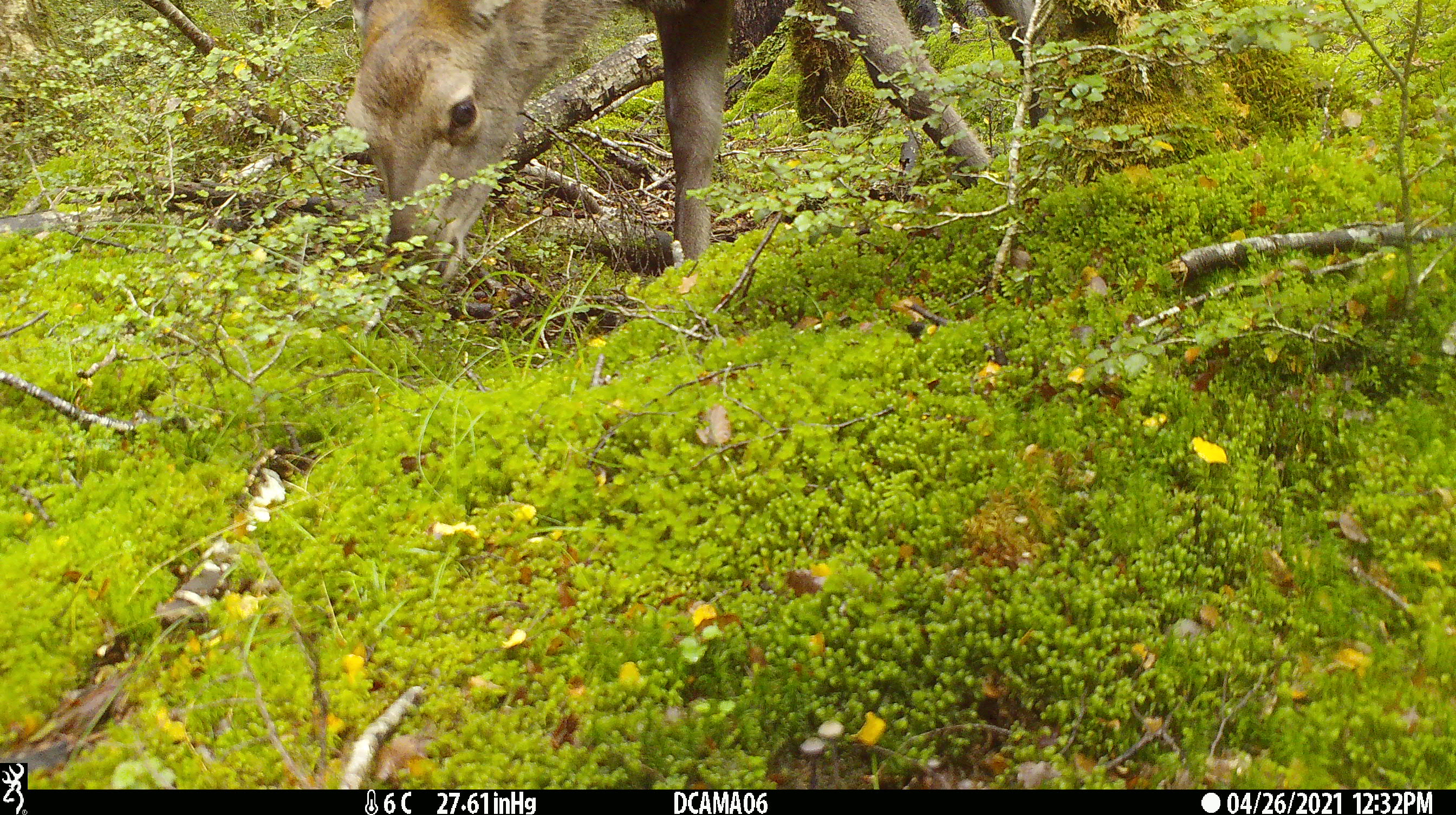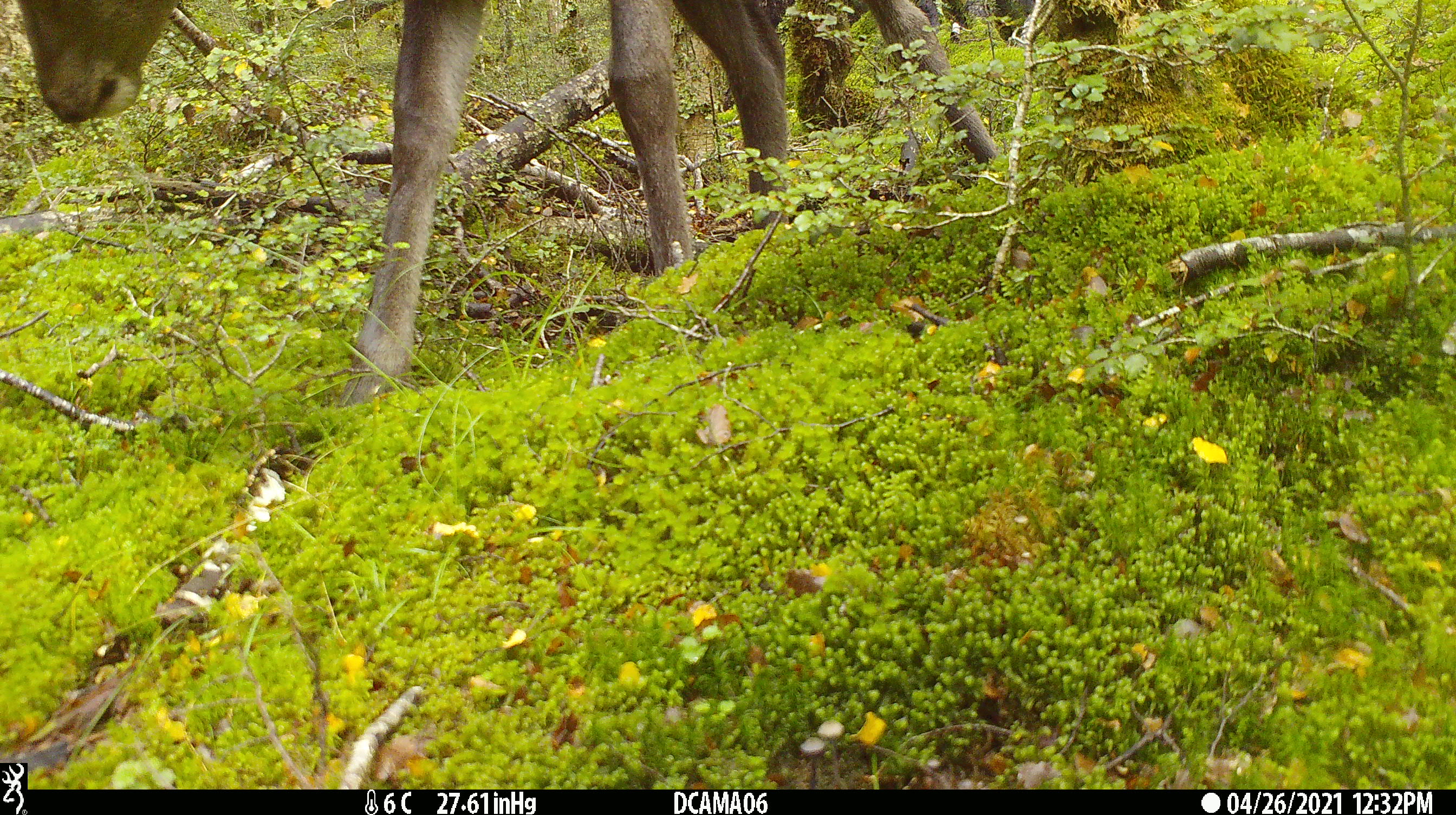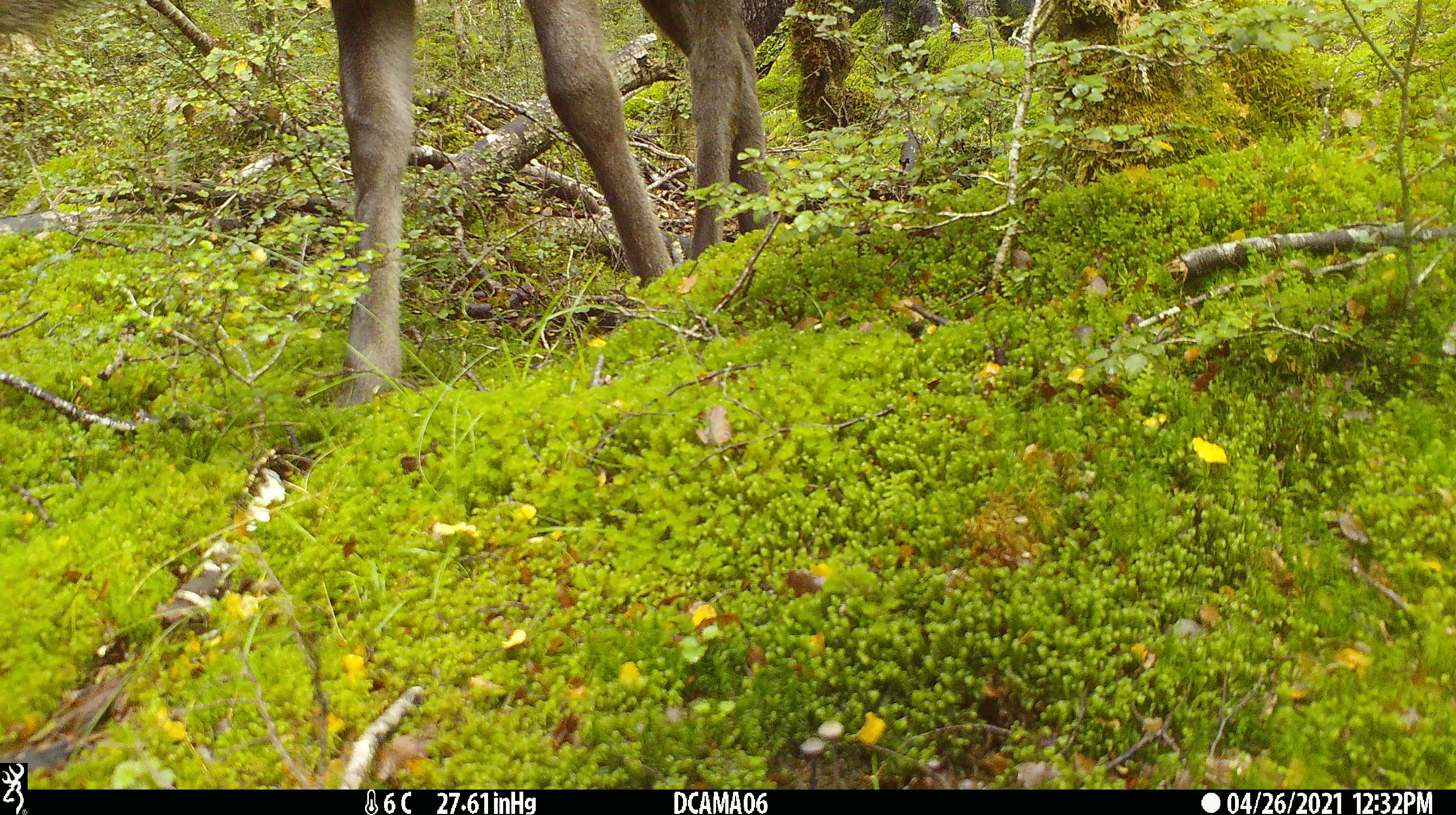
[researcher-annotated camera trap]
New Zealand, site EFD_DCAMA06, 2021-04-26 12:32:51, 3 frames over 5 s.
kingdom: Animalia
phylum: Chordata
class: Mammalia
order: Artiodactyla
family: Cervidae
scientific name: Cervidae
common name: deer